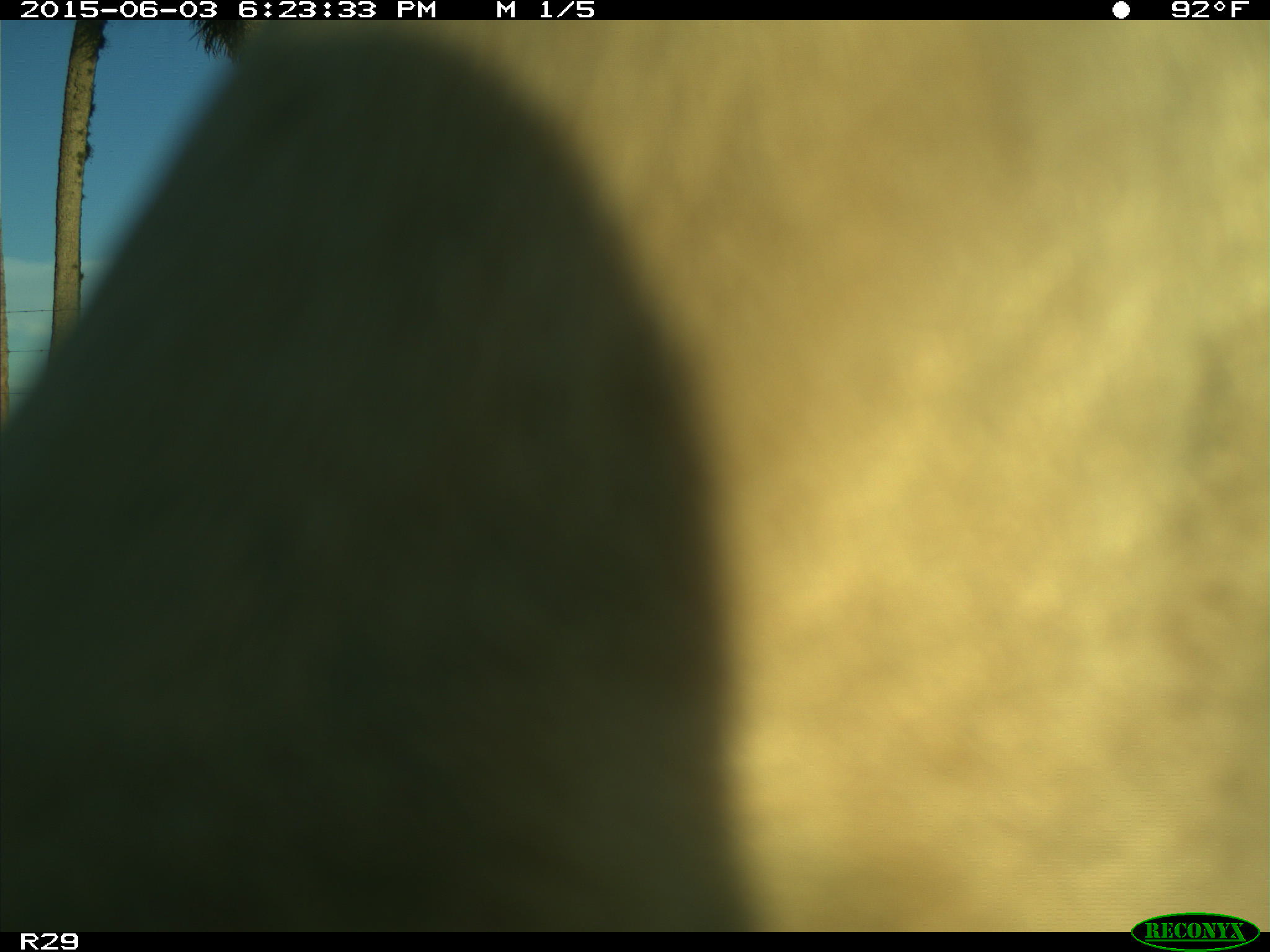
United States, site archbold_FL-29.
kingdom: Animalia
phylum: Chordata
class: Mammalia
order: Artiodactyla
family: Bovidae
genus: Bos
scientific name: Bos taurus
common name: domestic cow